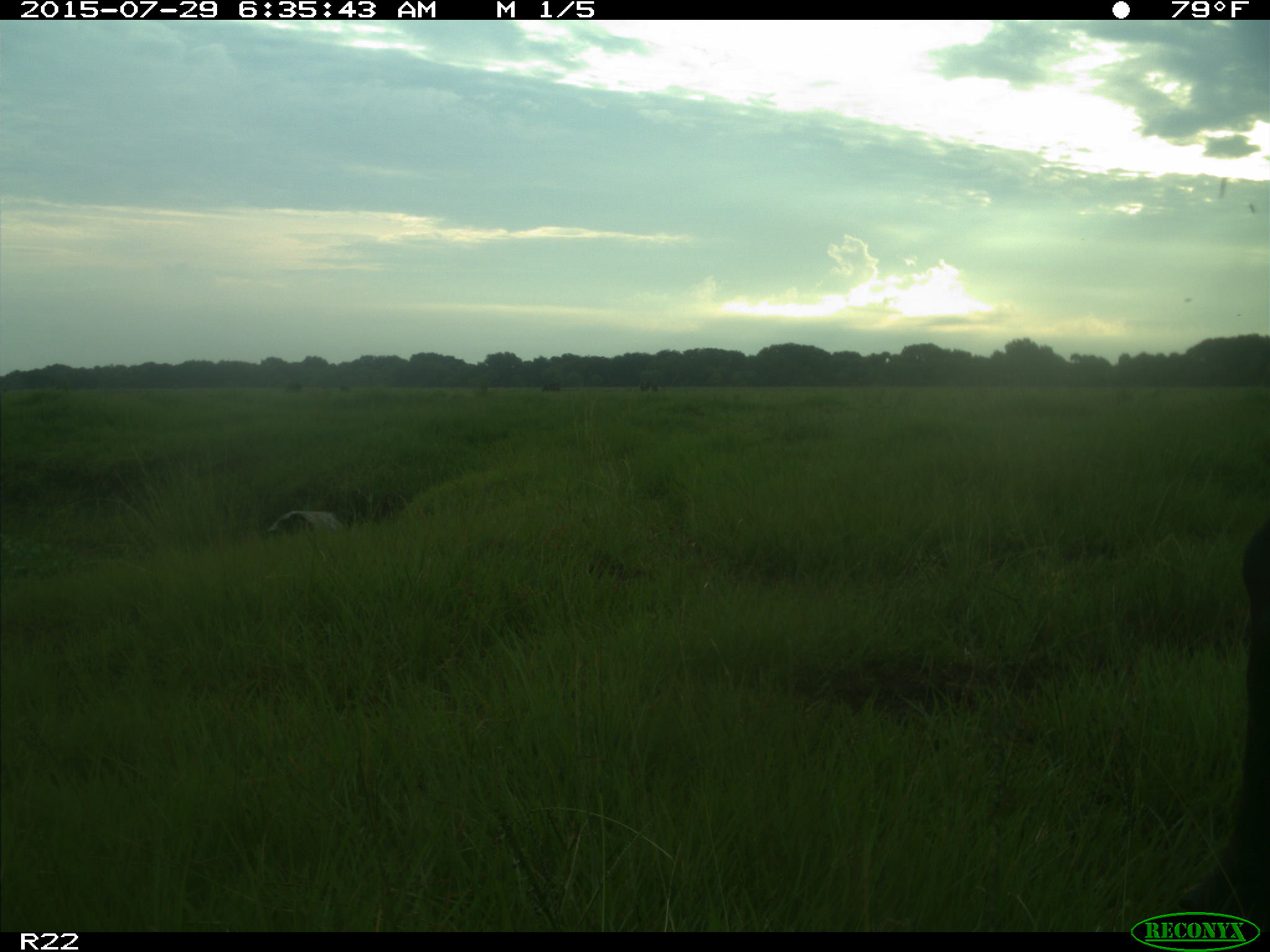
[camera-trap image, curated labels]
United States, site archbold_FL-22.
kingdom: Animalia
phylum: Chordata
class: Mammalia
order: Artiodactyla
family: Bovidae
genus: Bos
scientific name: Bos taurus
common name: domestic cow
Bos taurus (domestic cow).